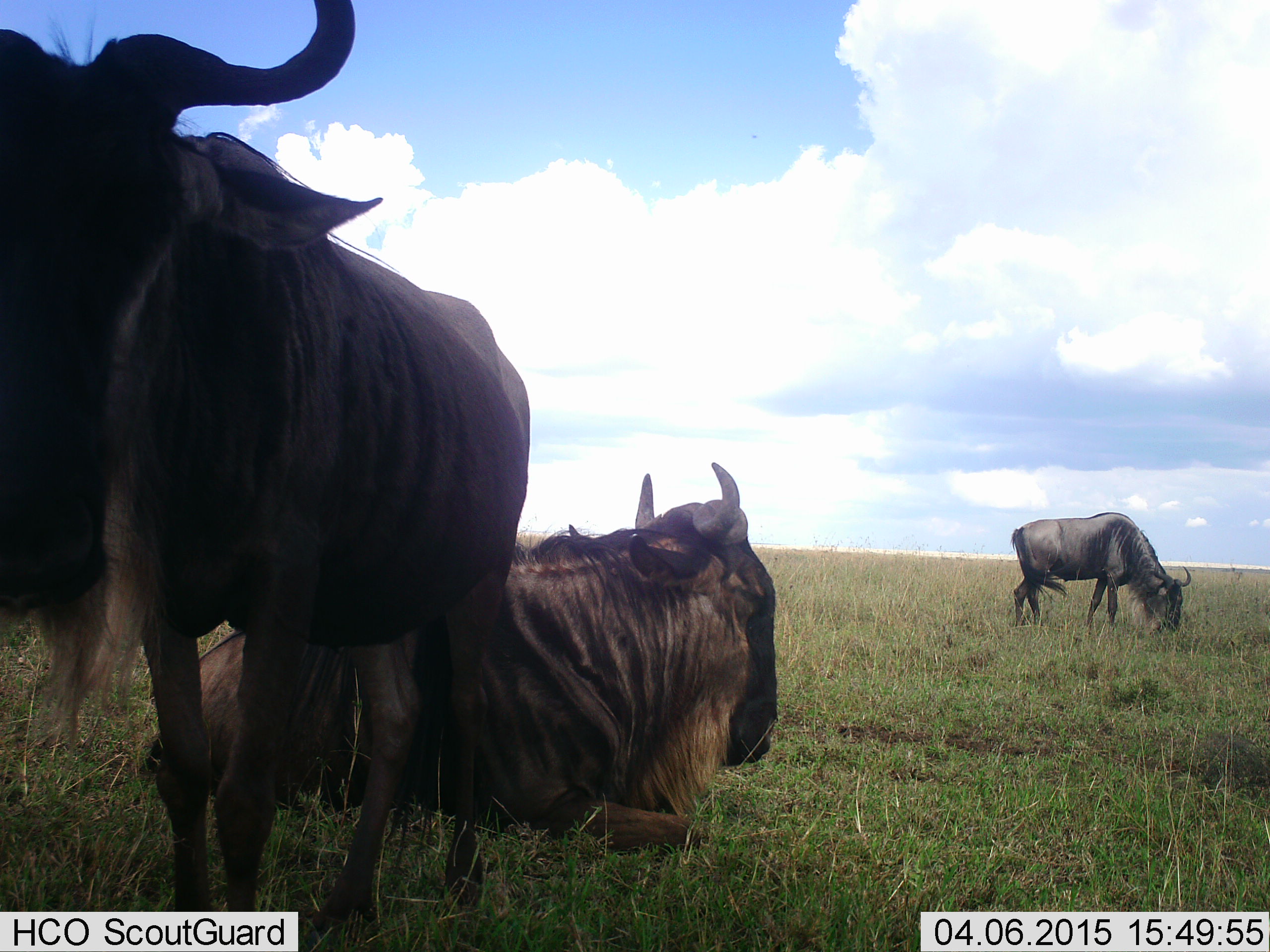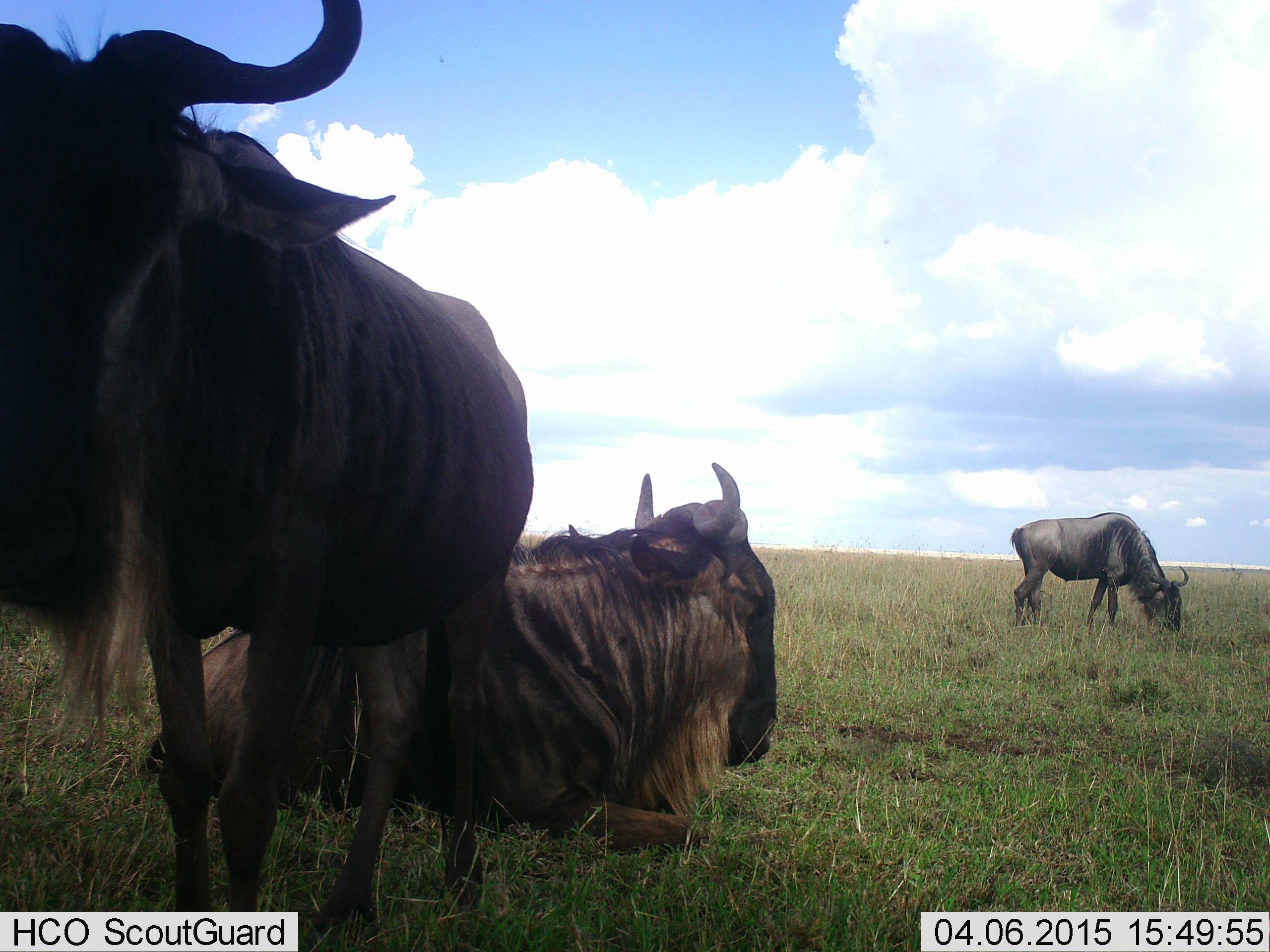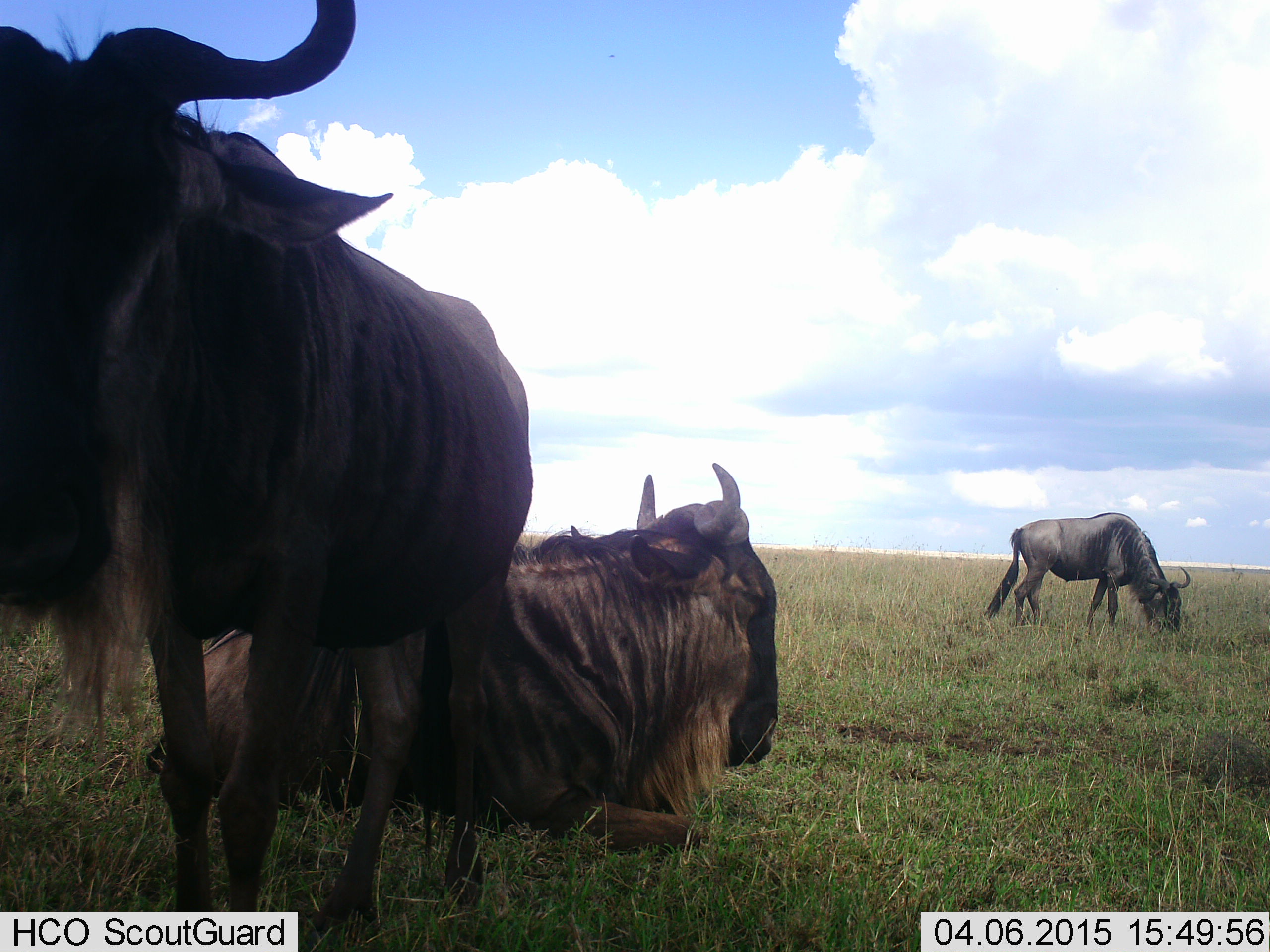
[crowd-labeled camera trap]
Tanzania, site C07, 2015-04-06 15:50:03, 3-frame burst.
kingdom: Animalia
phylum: Chordata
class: Mammalia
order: Artiodactyla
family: Bovidae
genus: Connochaetes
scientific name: Connochaetes taurinus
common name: blue wildebeest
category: wildebeest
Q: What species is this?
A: Wildebeest (blue wildebeest) (Connochaetes taurinus).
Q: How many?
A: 3.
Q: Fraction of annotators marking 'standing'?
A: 70%.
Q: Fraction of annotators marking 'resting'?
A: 100%.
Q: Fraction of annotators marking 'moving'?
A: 0%.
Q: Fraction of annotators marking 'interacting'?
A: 0%.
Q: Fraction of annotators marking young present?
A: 0%.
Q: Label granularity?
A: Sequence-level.